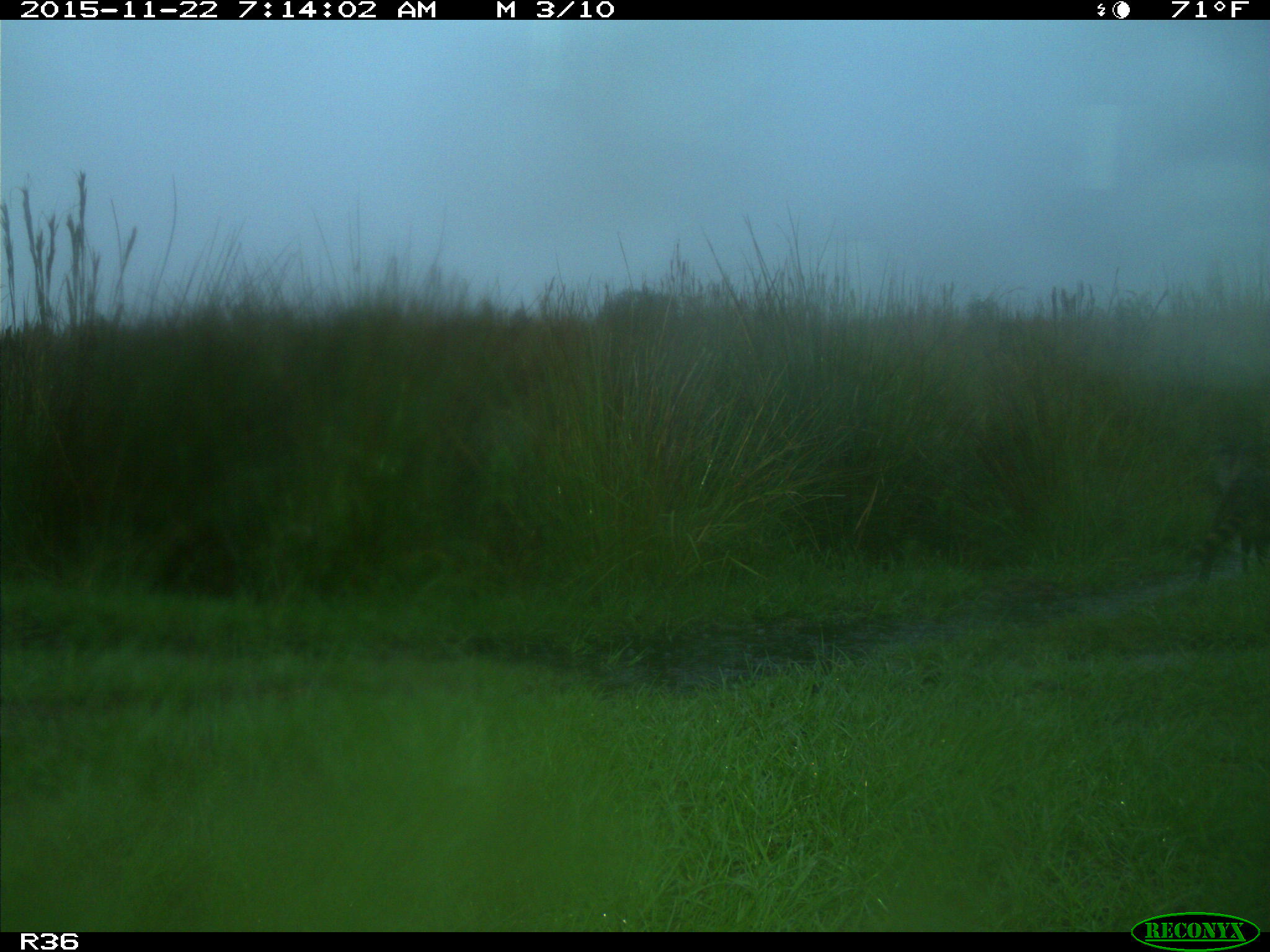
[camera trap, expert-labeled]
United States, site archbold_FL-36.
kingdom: Animalia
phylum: Chordata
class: Mammalia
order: Carnivora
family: Procyonidae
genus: Procyon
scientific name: Procyon lotor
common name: common raccoon